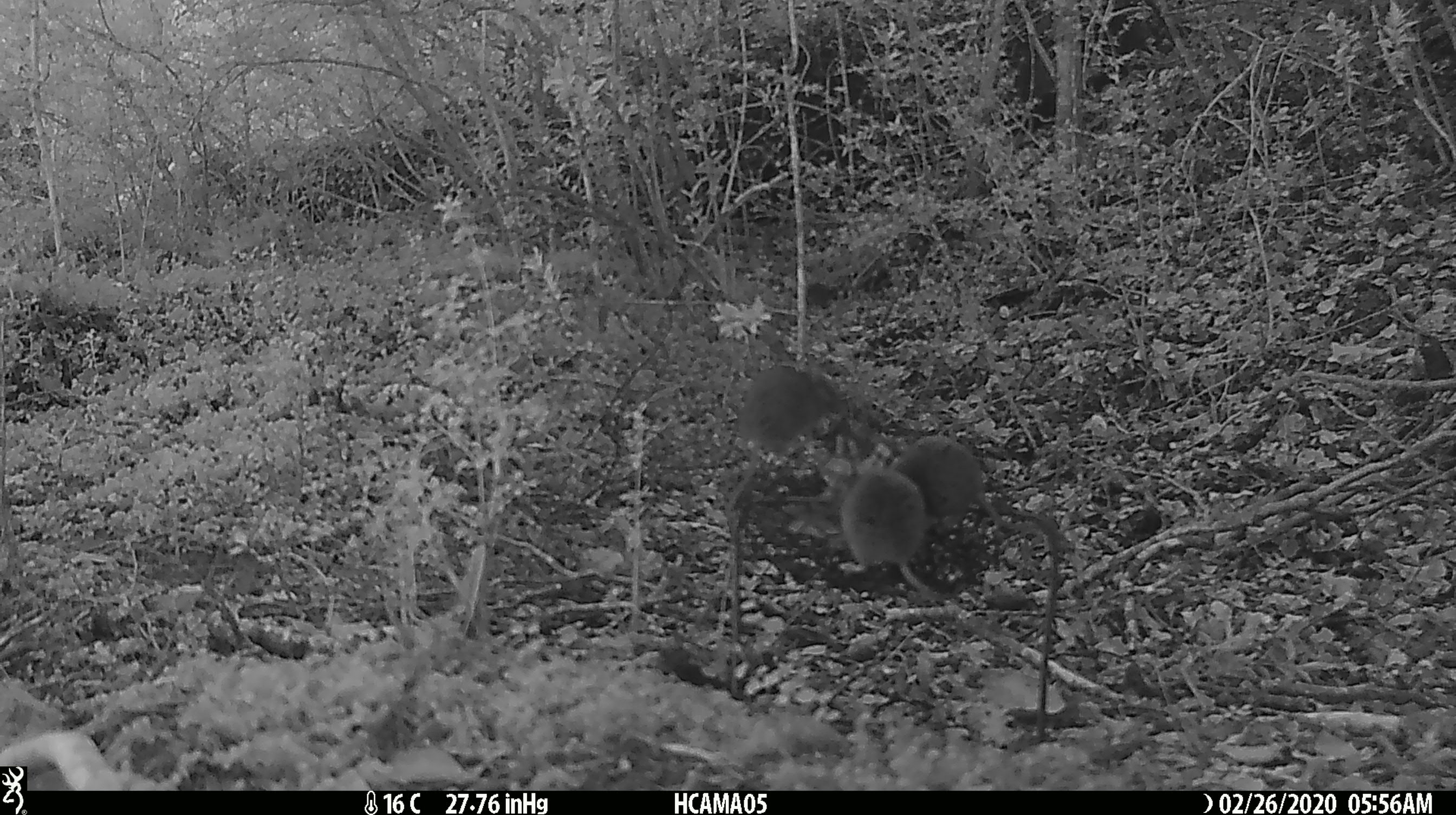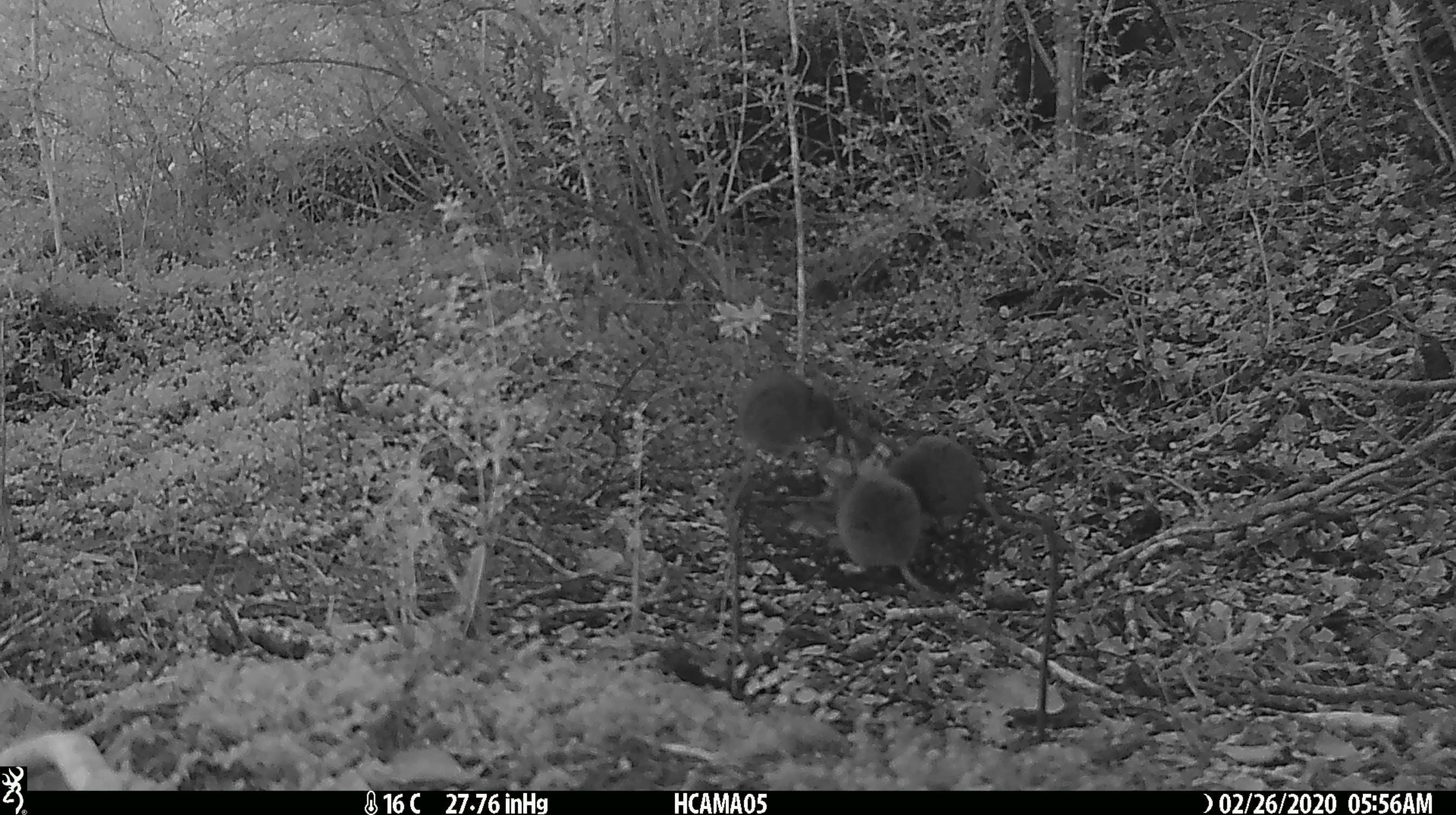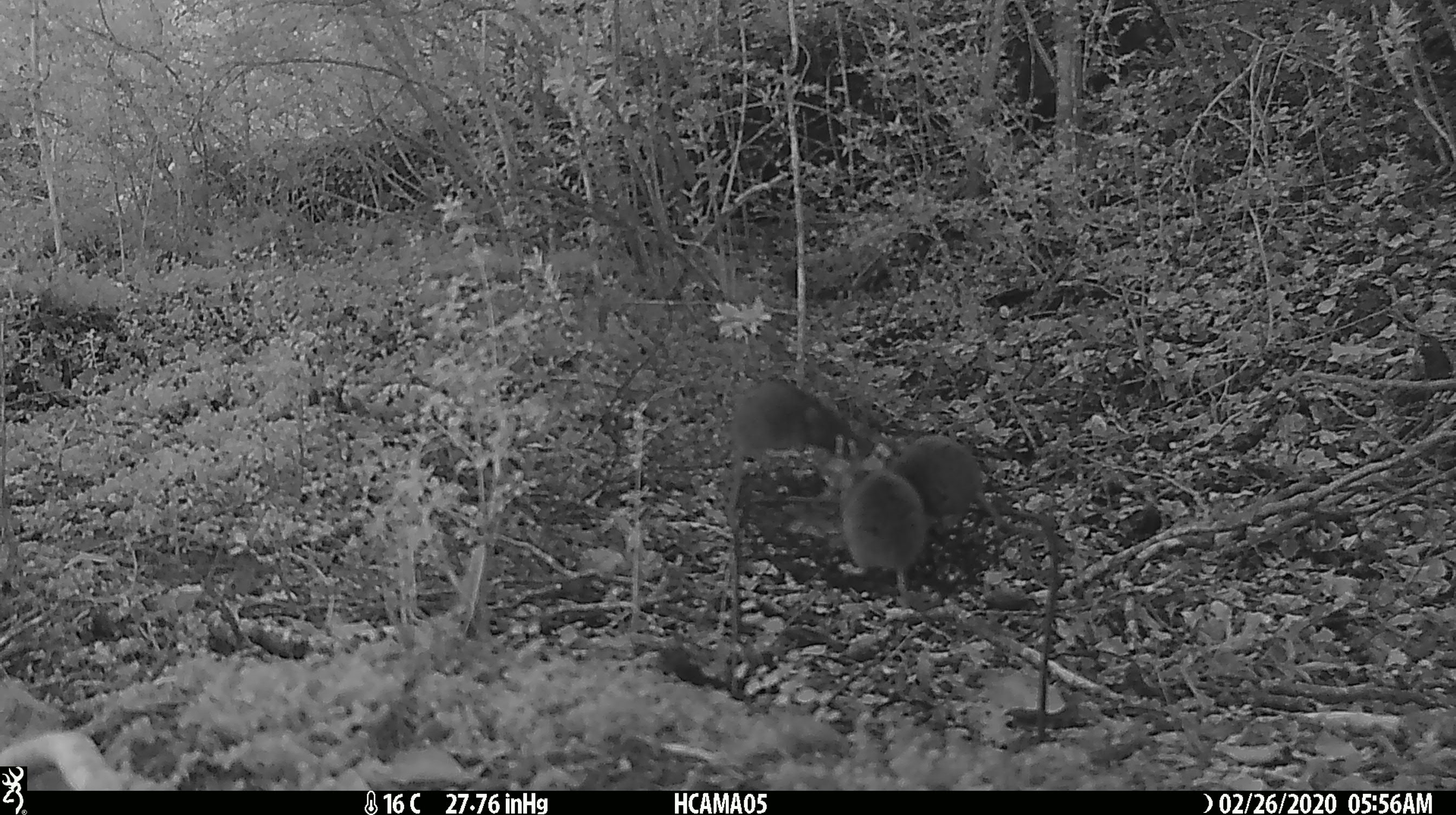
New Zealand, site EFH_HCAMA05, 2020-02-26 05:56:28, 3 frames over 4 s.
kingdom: Animalia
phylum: Chordata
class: Mammalia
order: Rodentia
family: Muridae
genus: Mus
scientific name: Mus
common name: mouse